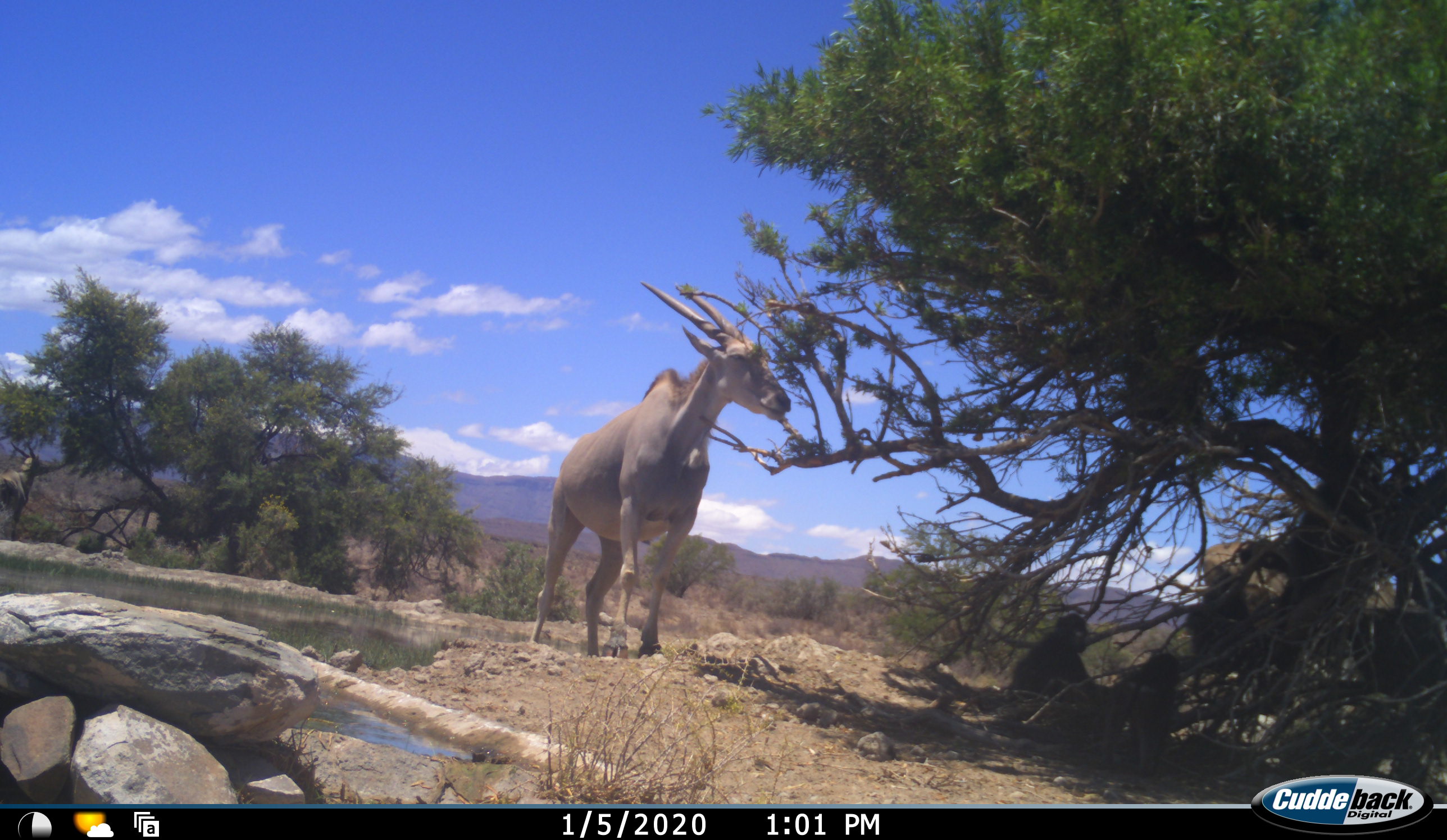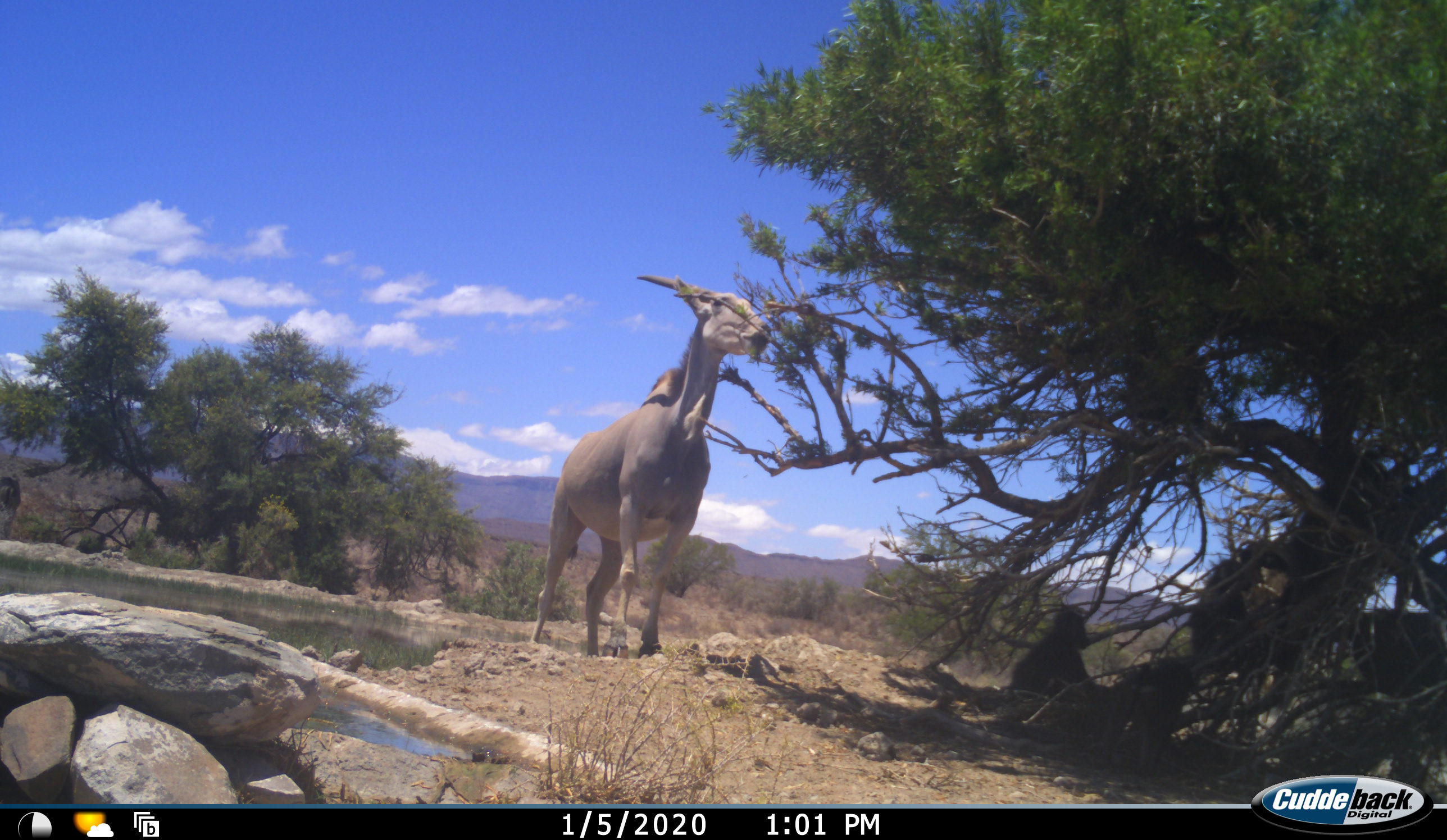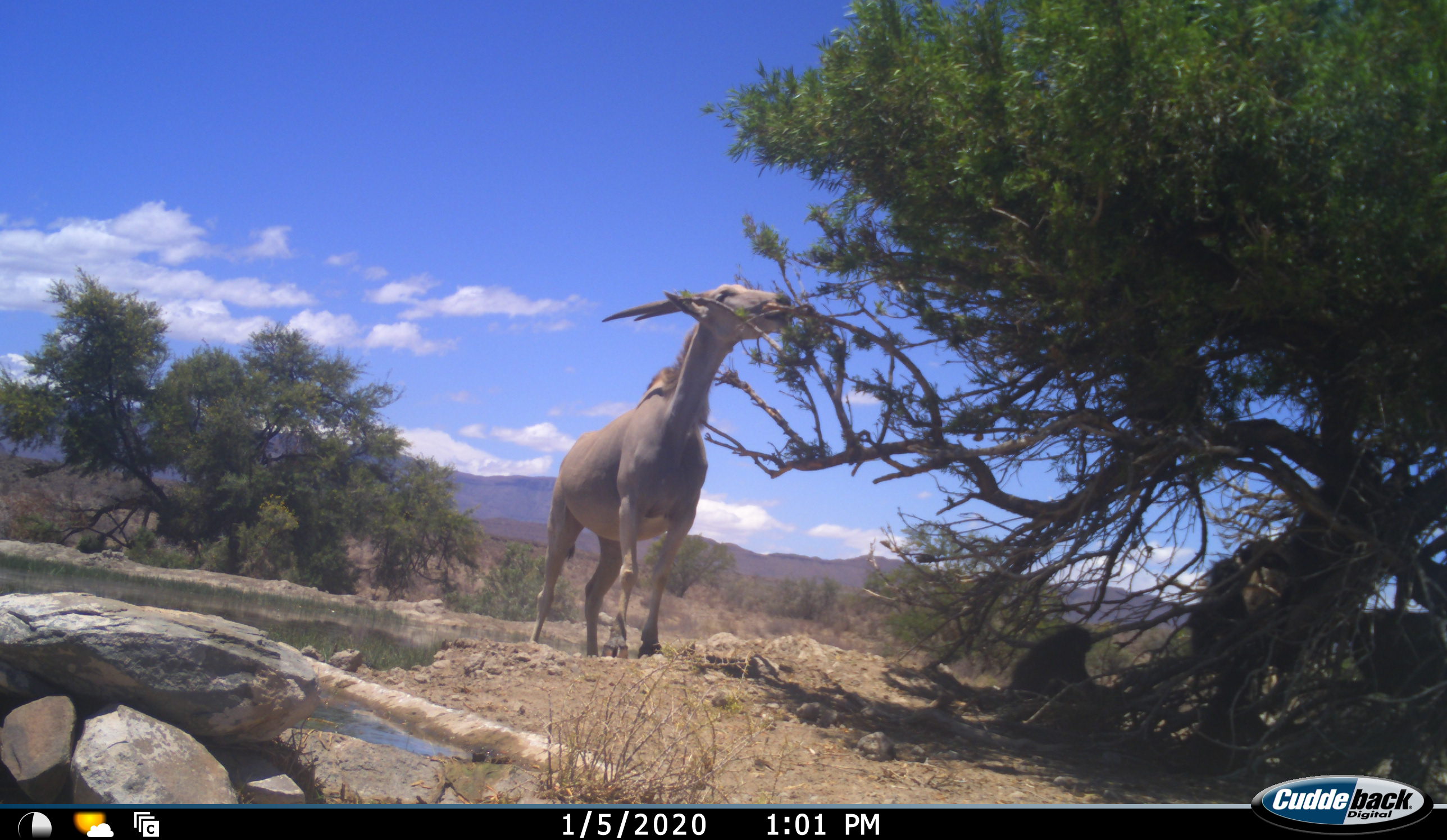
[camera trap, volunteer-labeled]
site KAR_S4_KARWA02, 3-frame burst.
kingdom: Animalia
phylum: Chordata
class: Mammalia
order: Primates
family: Cercopithecidae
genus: Papio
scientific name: Papio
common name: baboon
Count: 3.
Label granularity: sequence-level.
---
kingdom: Animalia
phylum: Chordata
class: Mammalia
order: Artiodactyla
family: Bovidae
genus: Tragelaphus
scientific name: Tragelaphus oryx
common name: eland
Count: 2.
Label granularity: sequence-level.